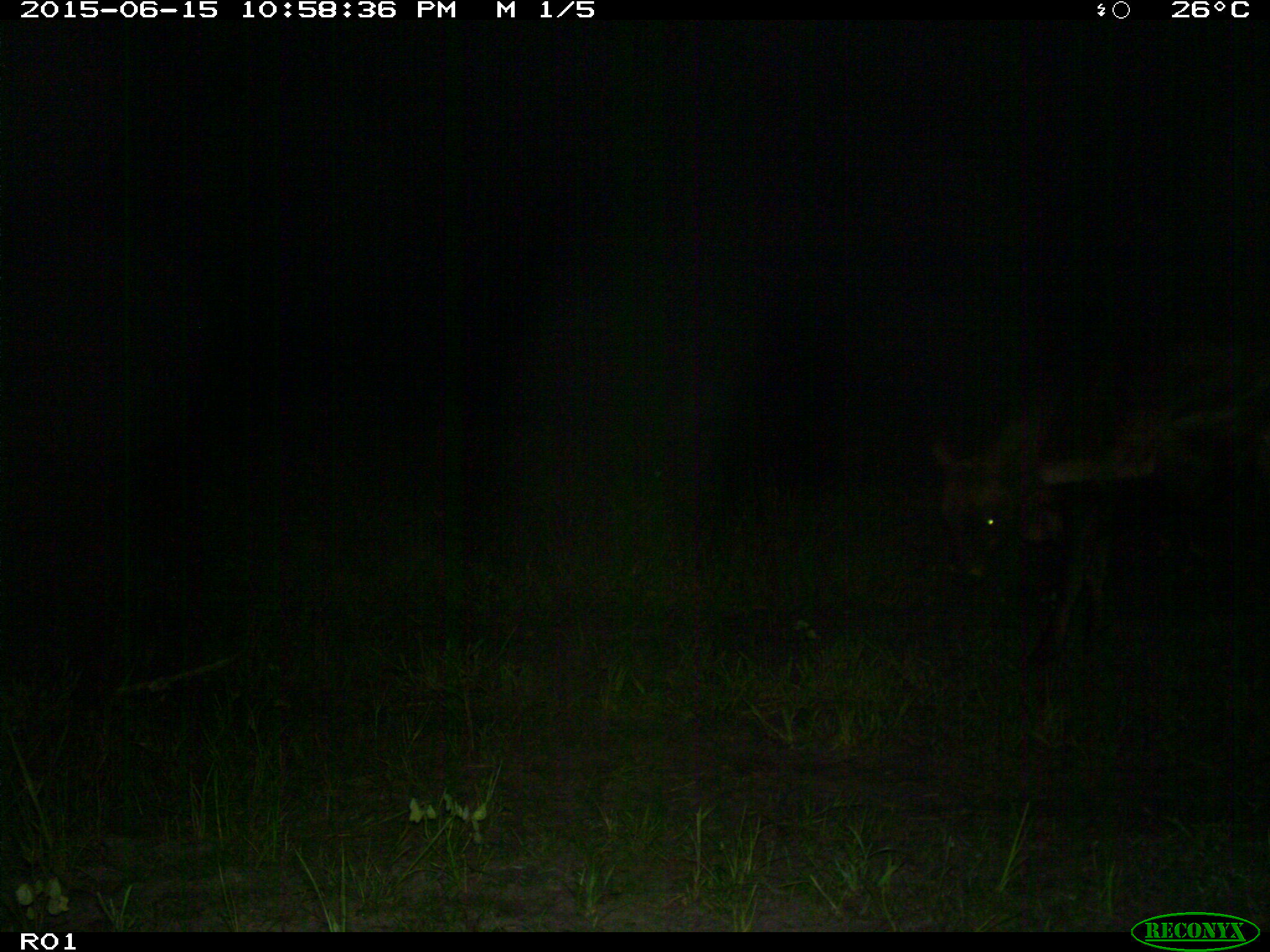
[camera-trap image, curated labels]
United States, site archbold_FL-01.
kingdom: Animalia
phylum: Chordata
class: Mammalia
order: Artiodactyla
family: Bovidae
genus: Bos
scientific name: Bos taurus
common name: domestic cow